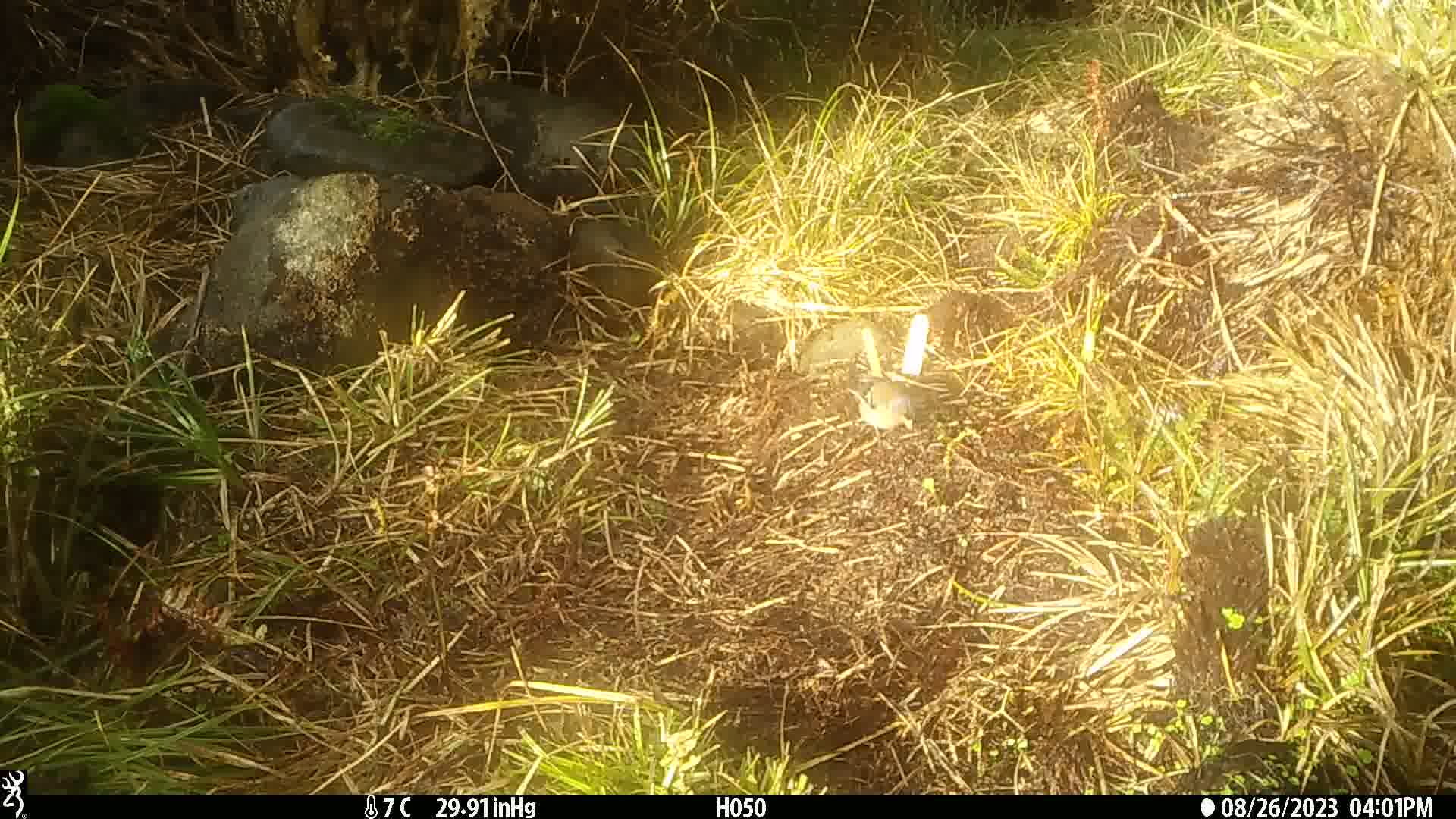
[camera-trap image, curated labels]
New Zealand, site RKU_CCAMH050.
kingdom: Animalia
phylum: Chordata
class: Aves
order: Passeriformes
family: Fringillidae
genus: Fringilla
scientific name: Fringilla coelebs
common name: common chaffinch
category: chaffinch